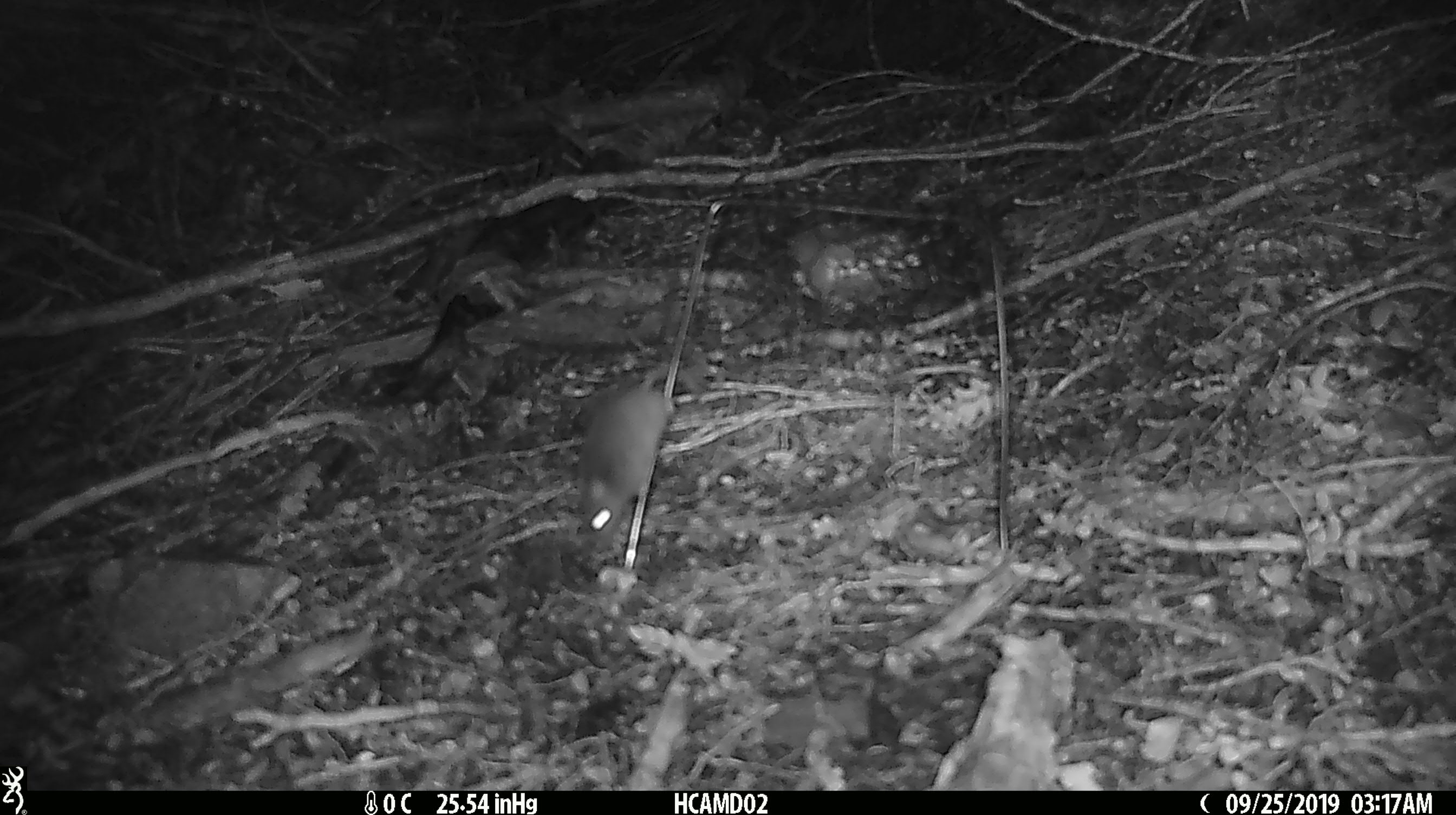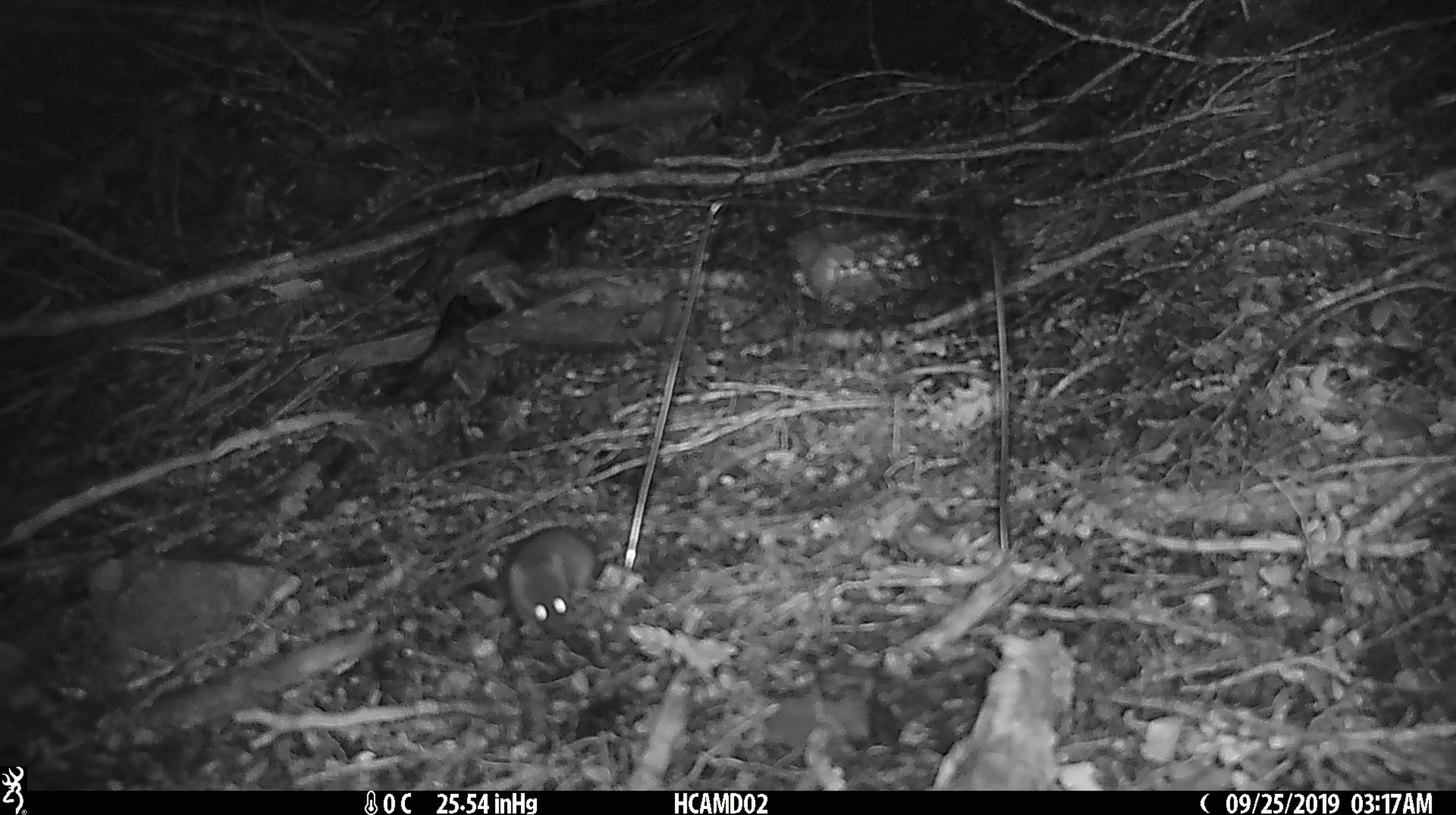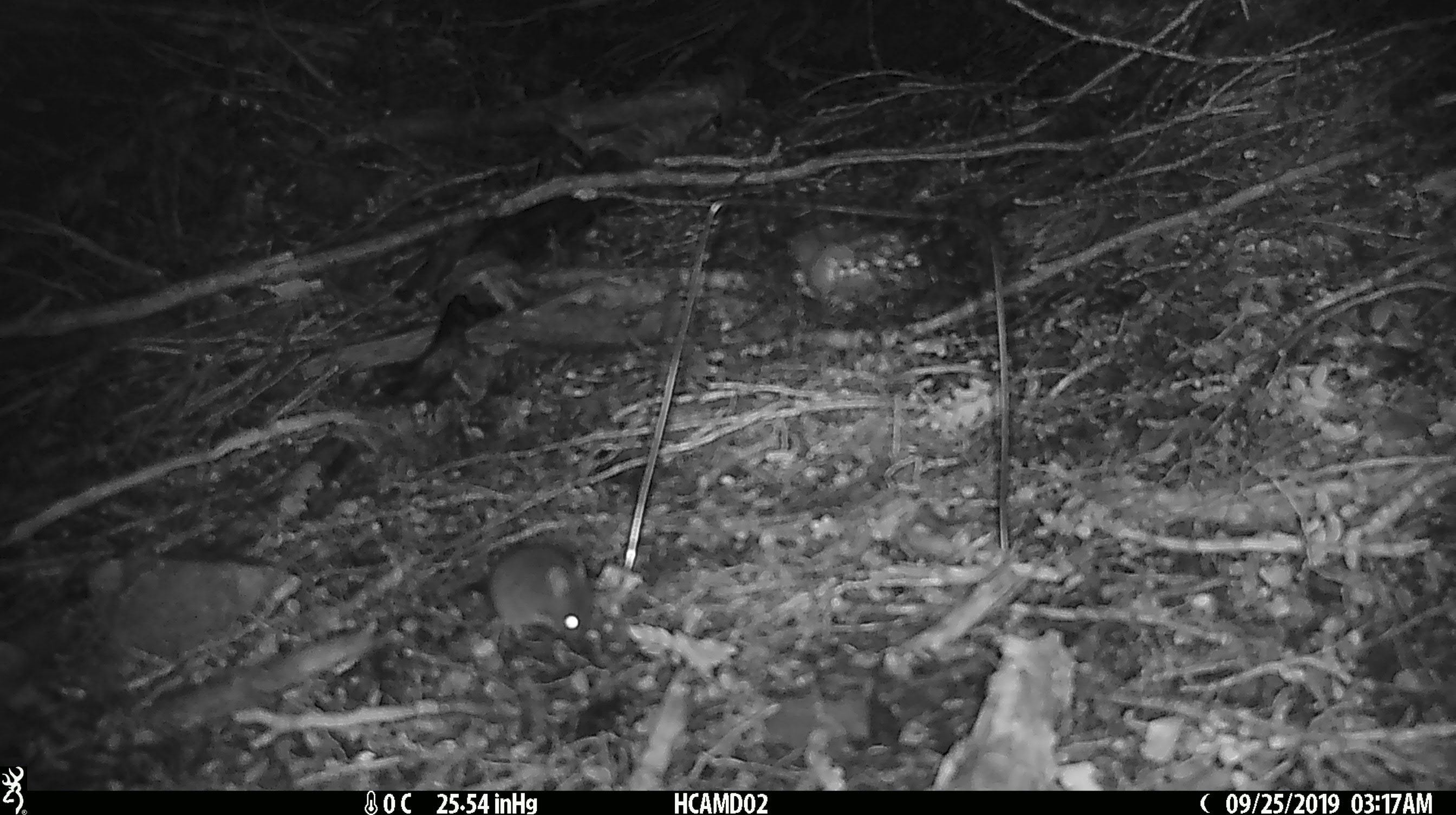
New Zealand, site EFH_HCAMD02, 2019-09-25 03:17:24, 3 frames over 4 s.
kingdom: Animalia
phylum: Chordata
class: Mammalia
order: Rodentia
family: Muridae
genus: Mus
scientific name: Mus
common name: mouse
Mouse (Mus).